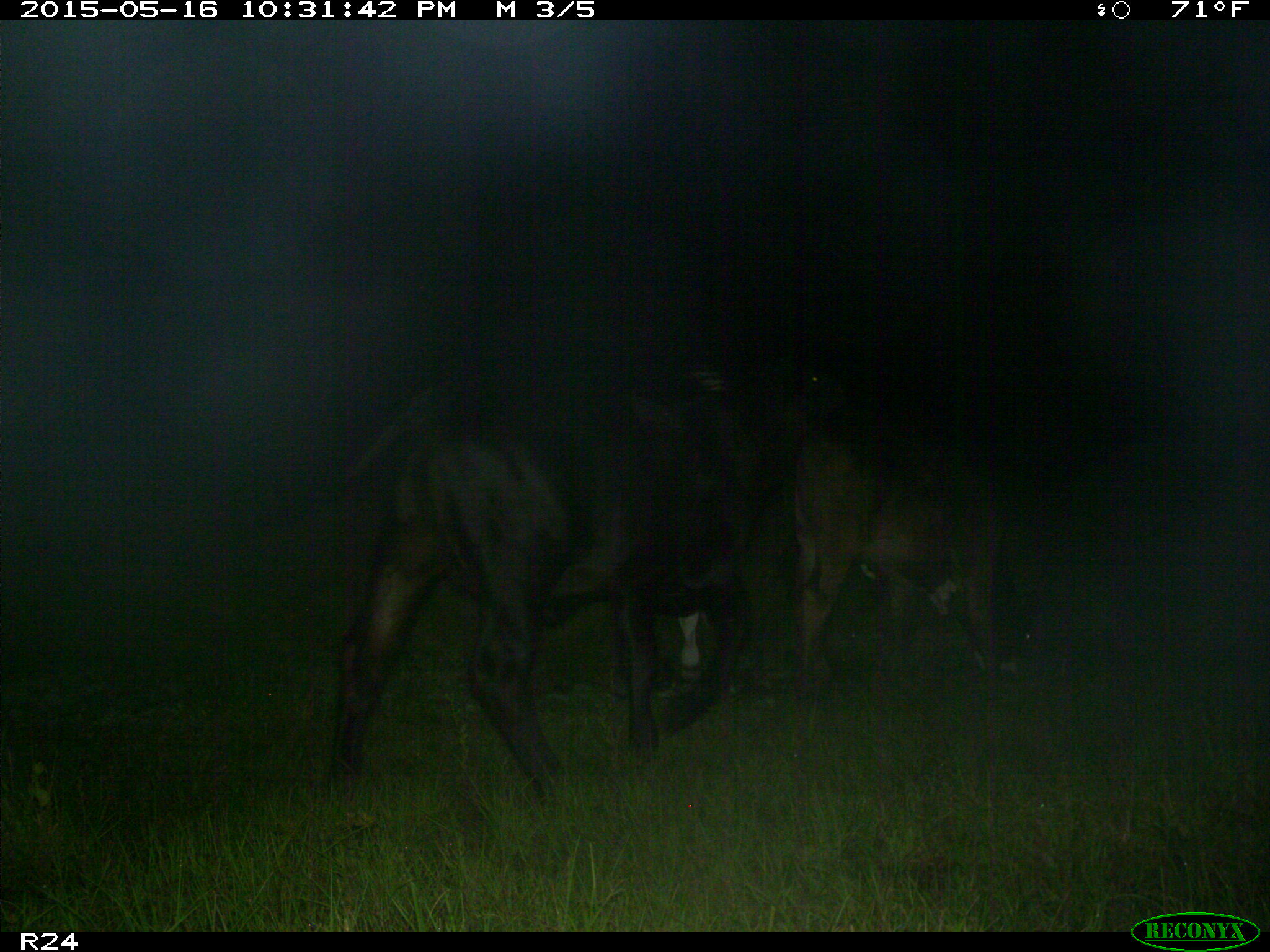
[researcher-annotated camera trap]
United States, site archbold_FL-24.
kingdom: Animalia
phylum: Chordata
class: Mammalia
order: Artiodactyla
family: Bovidae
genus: Bos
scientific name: Bos taurus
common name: domestic cow